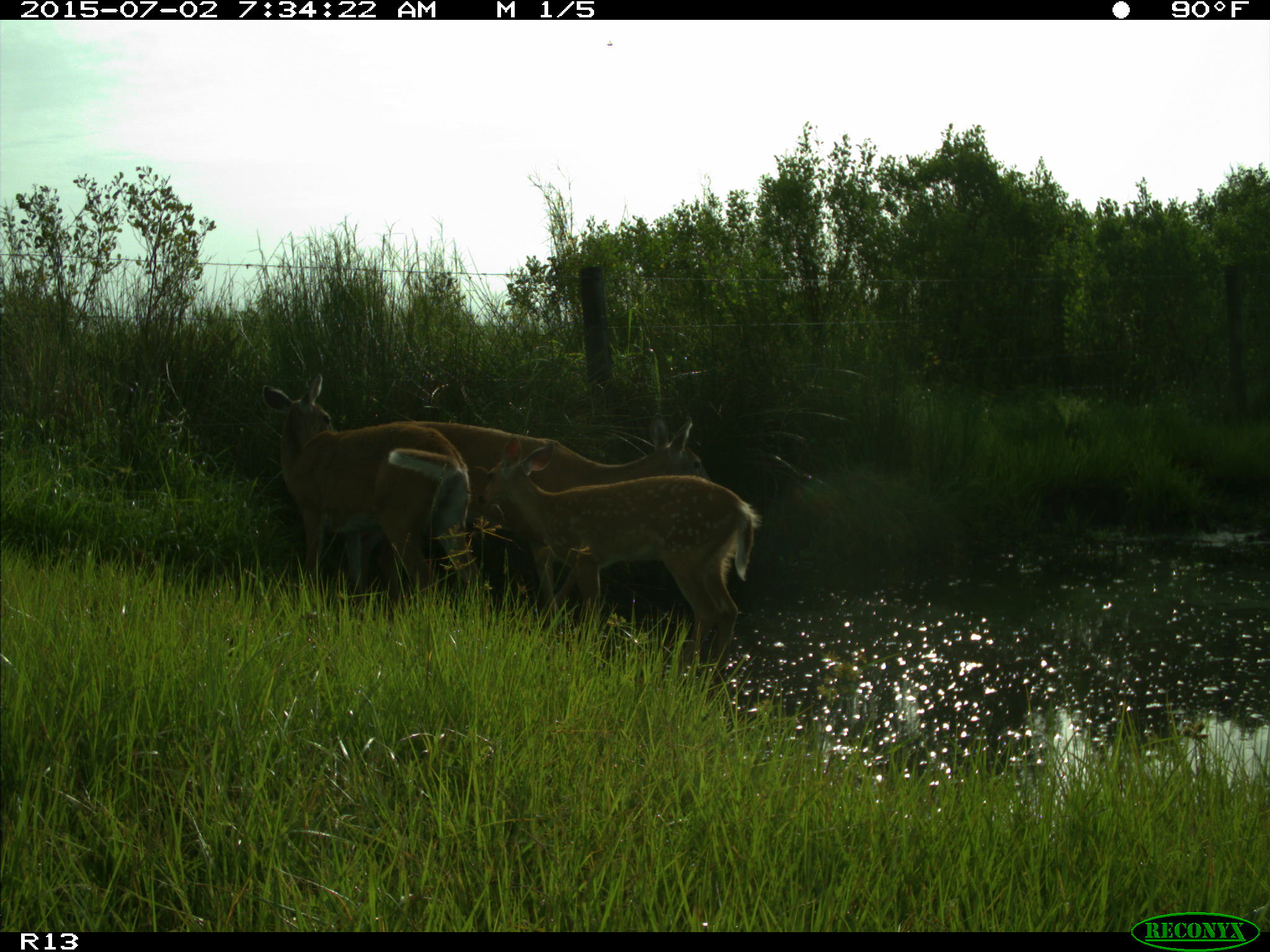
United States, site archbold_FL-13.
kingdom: Animalia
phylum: Chordata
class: Mammalia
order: Artiodactyla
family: Cervidae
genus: Odocoileus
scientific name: Odocoileus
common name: deer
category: unidentified deer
Unidentified deer (deer) (Odocoileus).